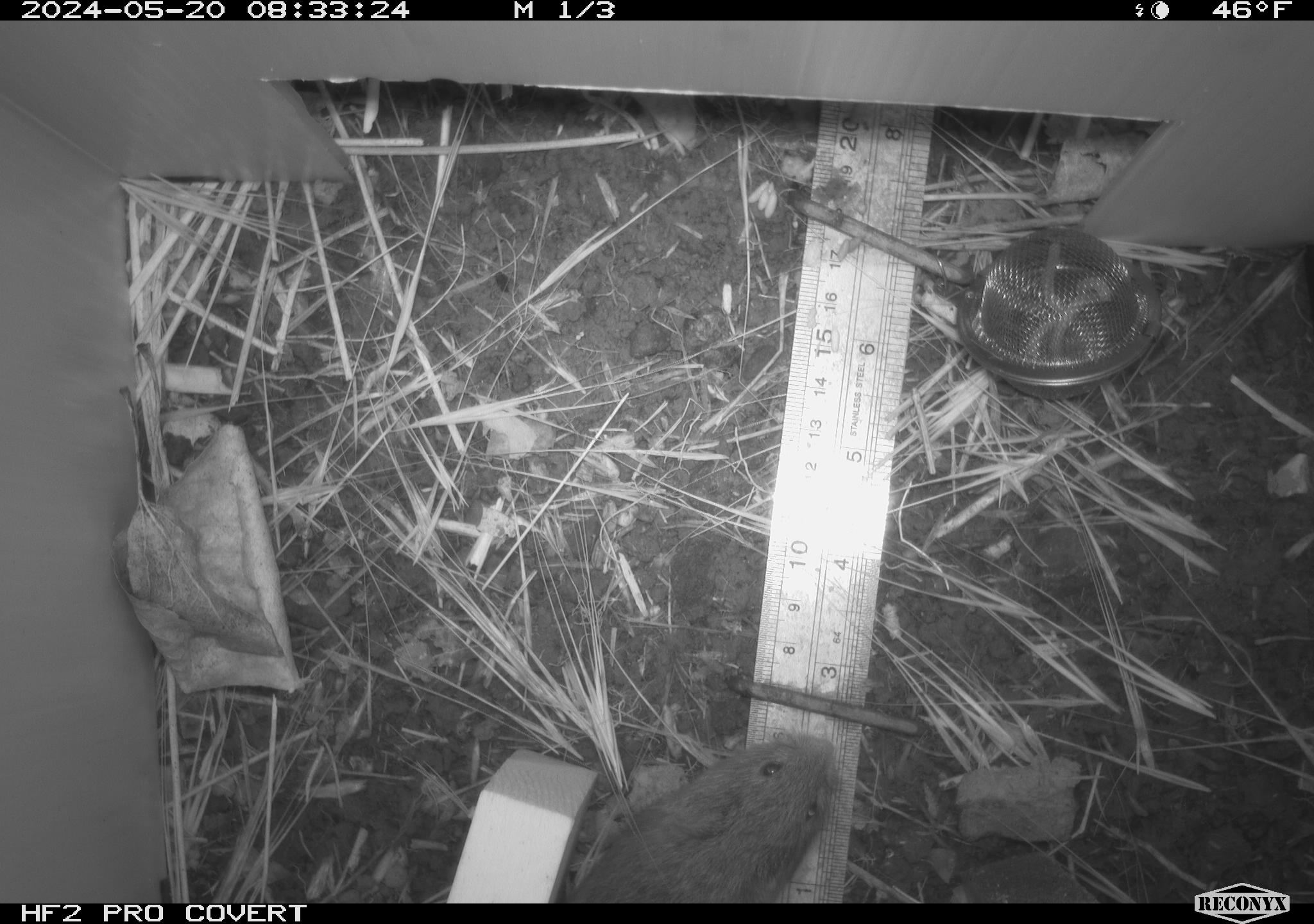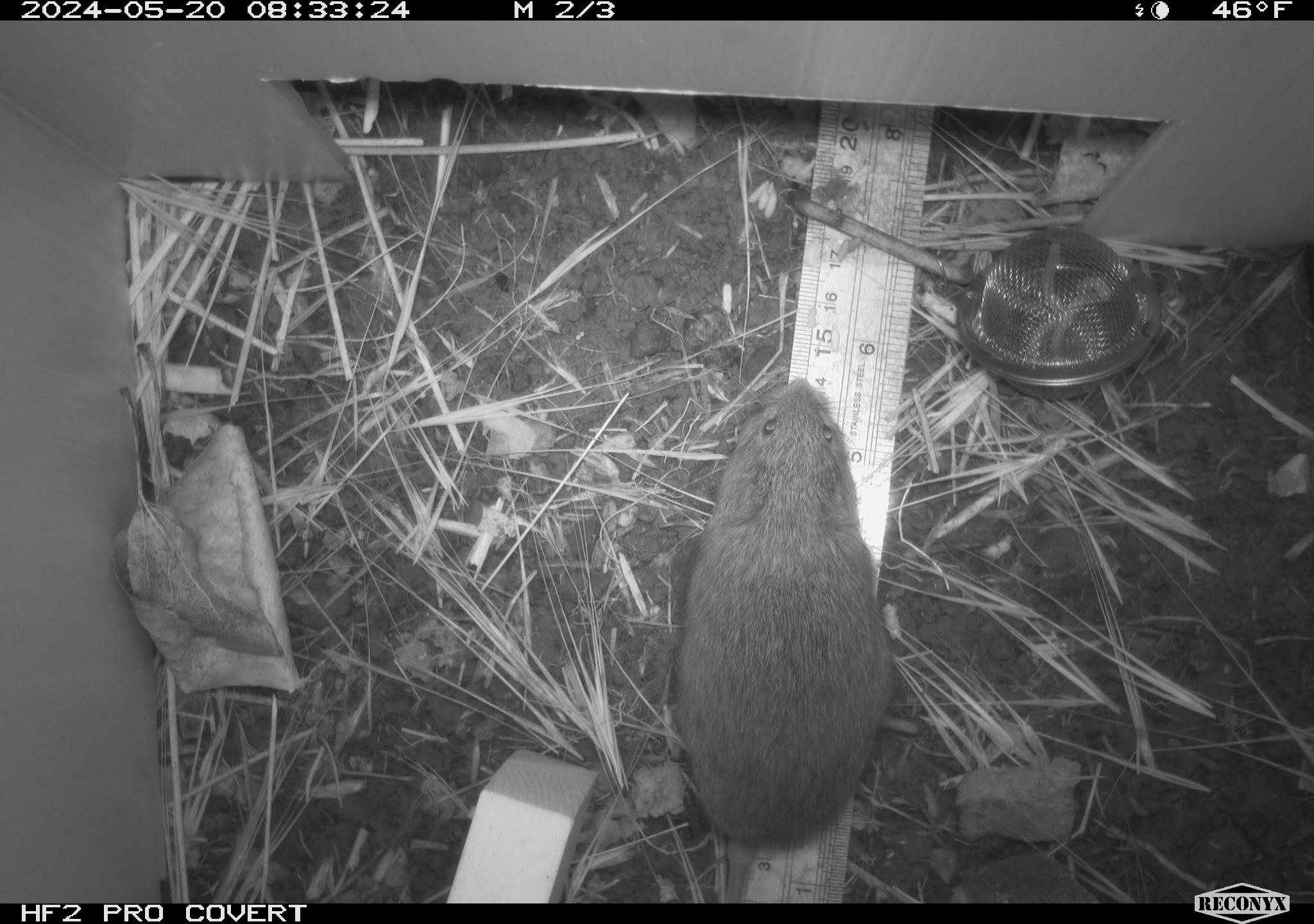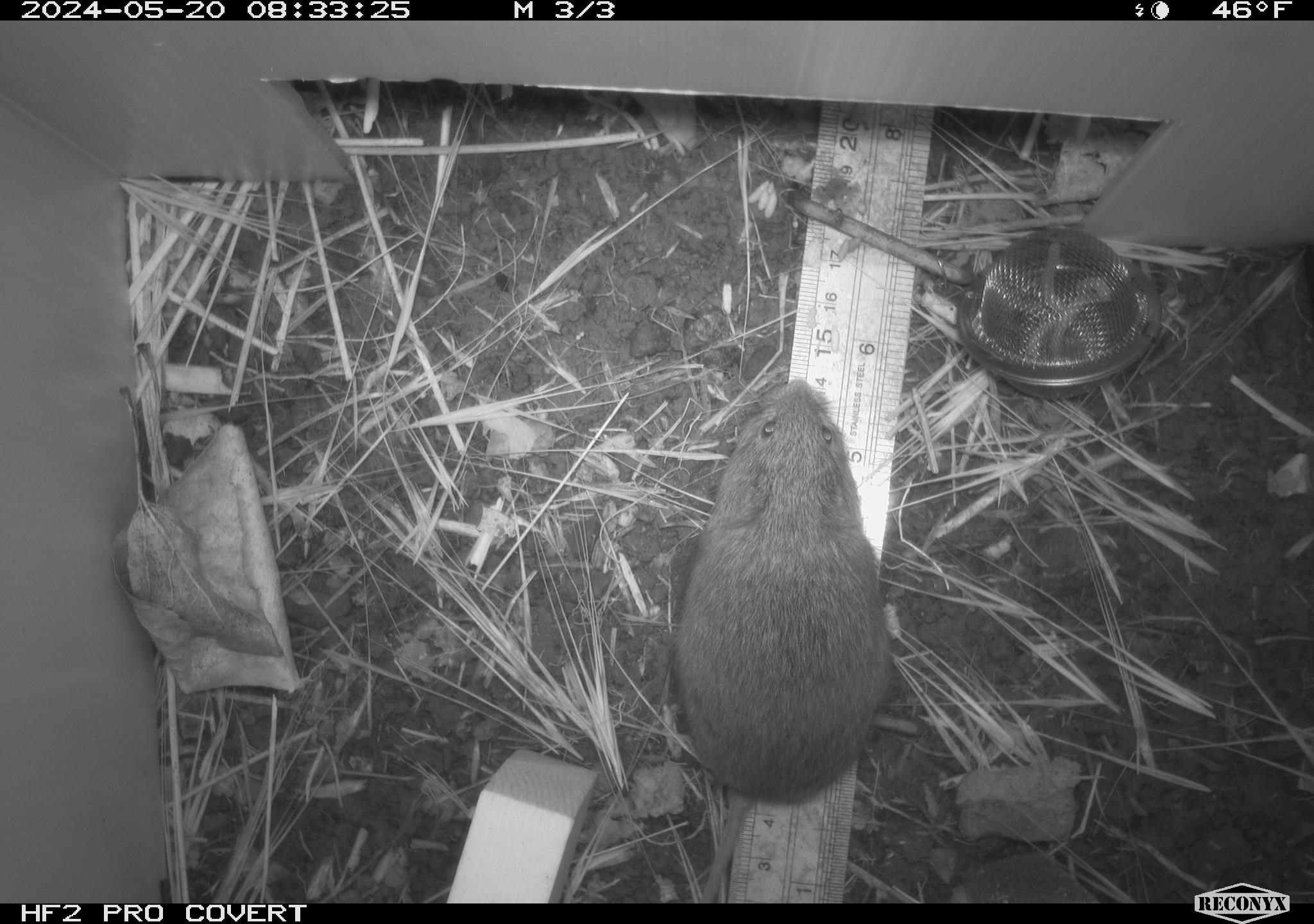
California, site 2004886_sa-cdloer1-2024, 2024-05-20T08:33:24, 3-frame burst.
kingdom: Animalia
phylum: Chordata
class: Mammalia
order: Rodentia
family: Cricetidae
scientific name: Arvicolinae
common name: voles, lemmings, and muskrats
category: arvicolinae subfamily